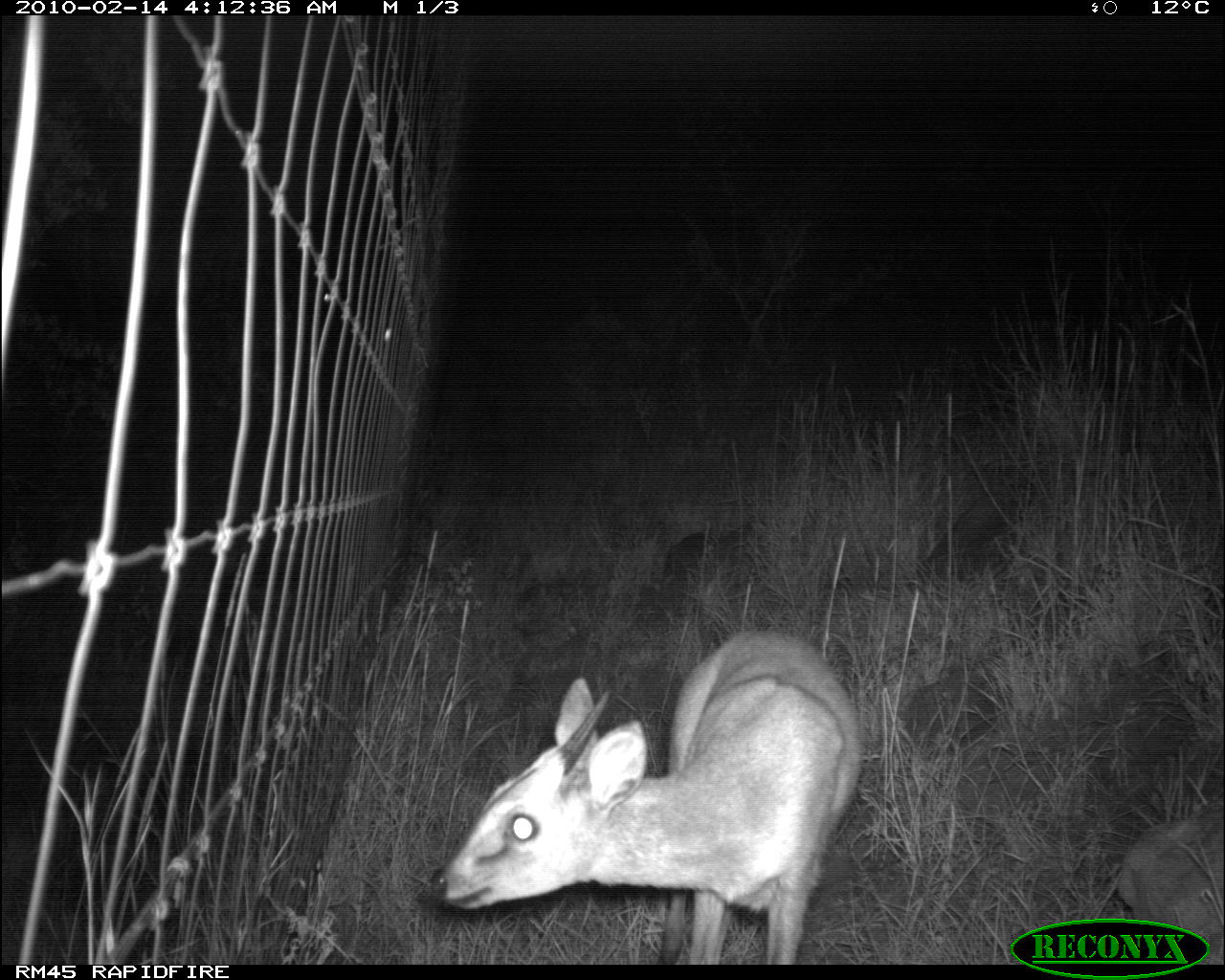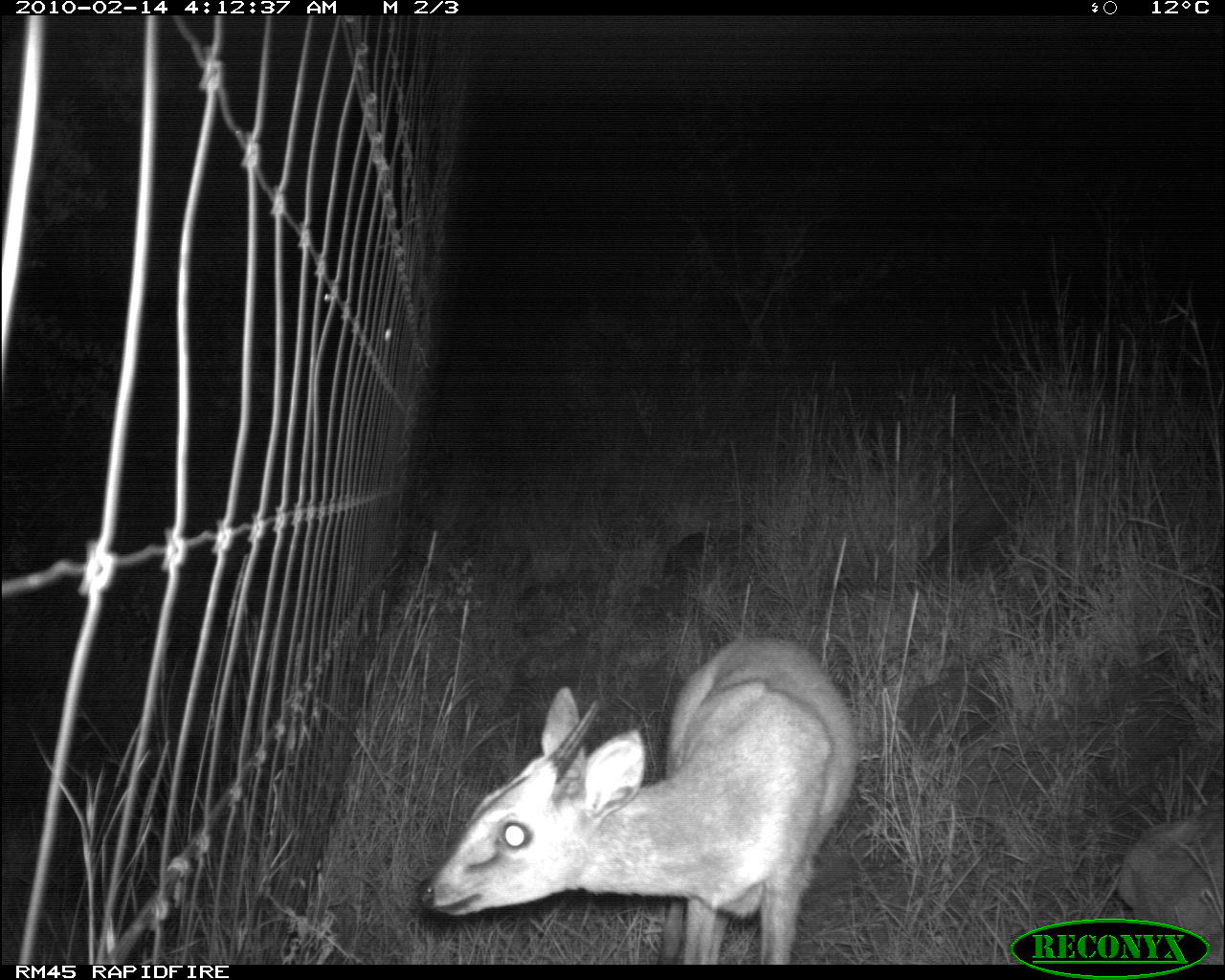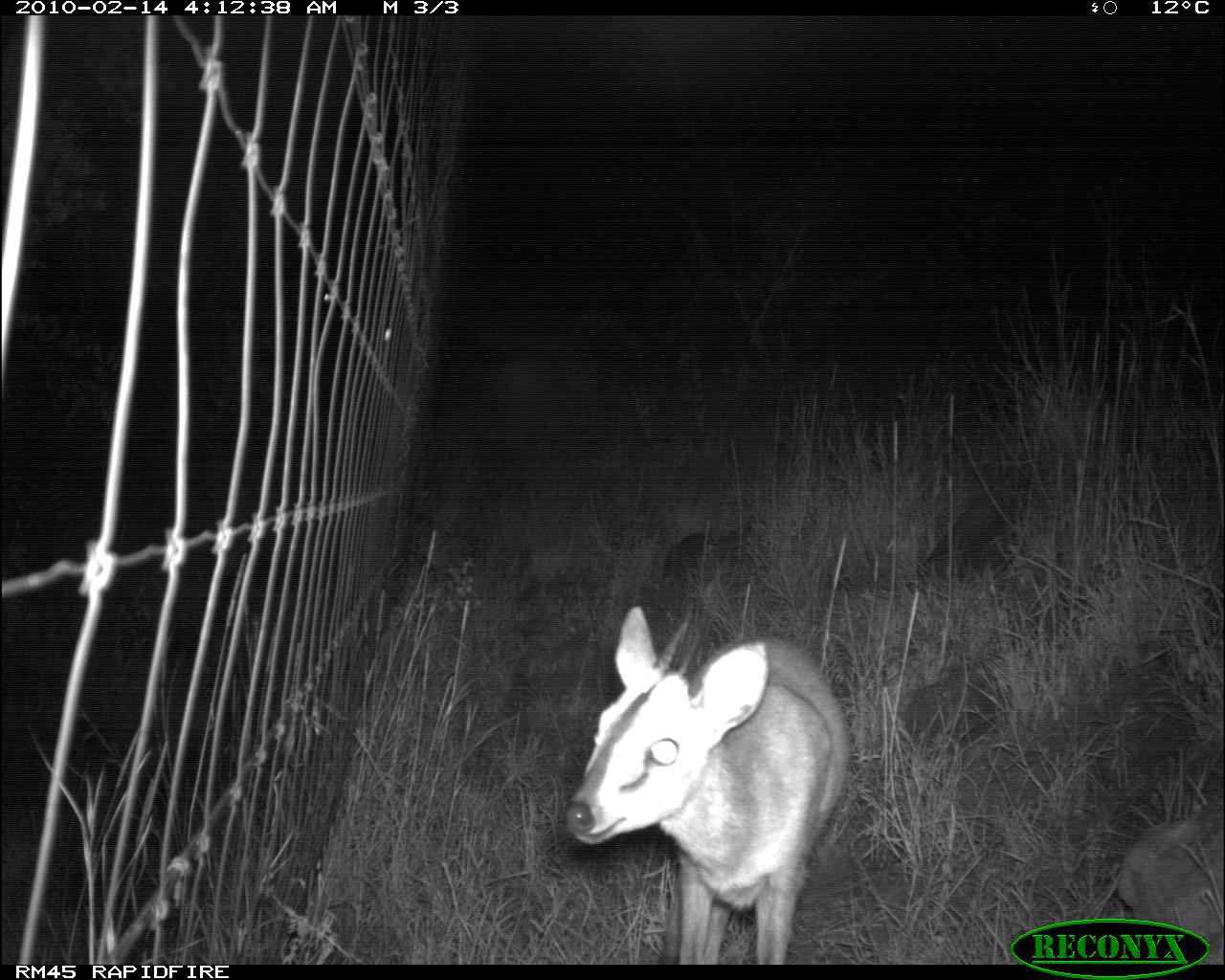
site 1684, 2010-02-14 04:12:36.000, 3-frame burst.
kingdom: Animalia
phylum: Chordata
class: Mammalia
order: Artiodactyla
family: Bovidae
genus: Sylvicapra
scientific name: Sylvicapra grimmia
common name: bush duiker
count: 1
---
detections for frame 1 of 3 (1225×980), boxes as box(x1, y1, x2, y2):
sylvicapra grimmia: box(417, 625, 866, 964)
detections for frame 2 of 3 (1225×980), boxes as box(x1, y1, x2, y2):
sylvicapra grimmia: box(413, 629, 863, 964)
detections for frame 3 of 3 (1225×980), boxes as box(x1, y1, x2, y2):
sylvicapra grimmia: box(561, 602, 852, 963)